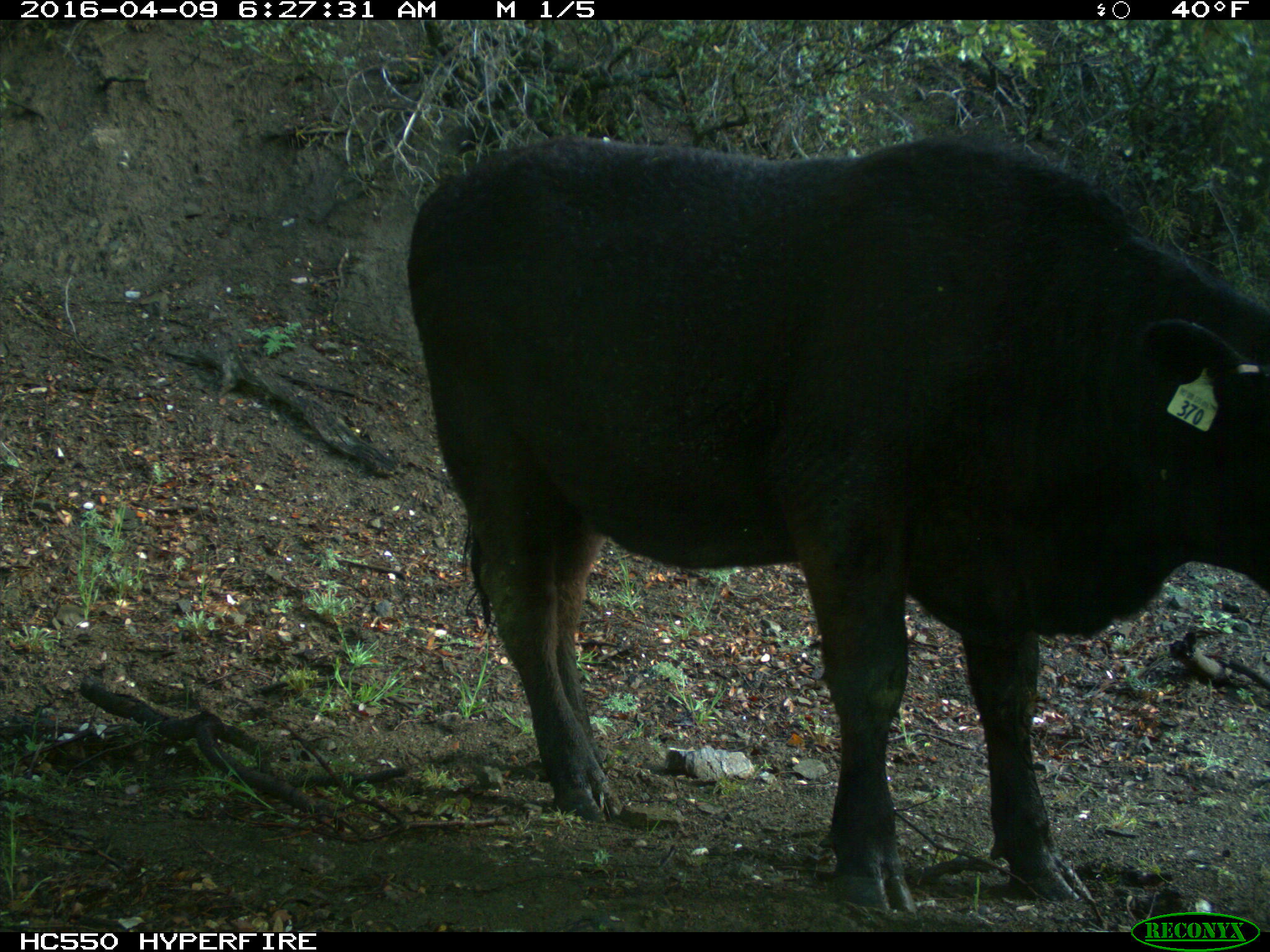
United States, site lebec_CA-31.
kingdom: Animalia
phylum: Chordata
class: Mammalia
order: Artiodactyla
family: Bovidae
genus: Bos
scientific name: Bos taurus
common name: domestic cow